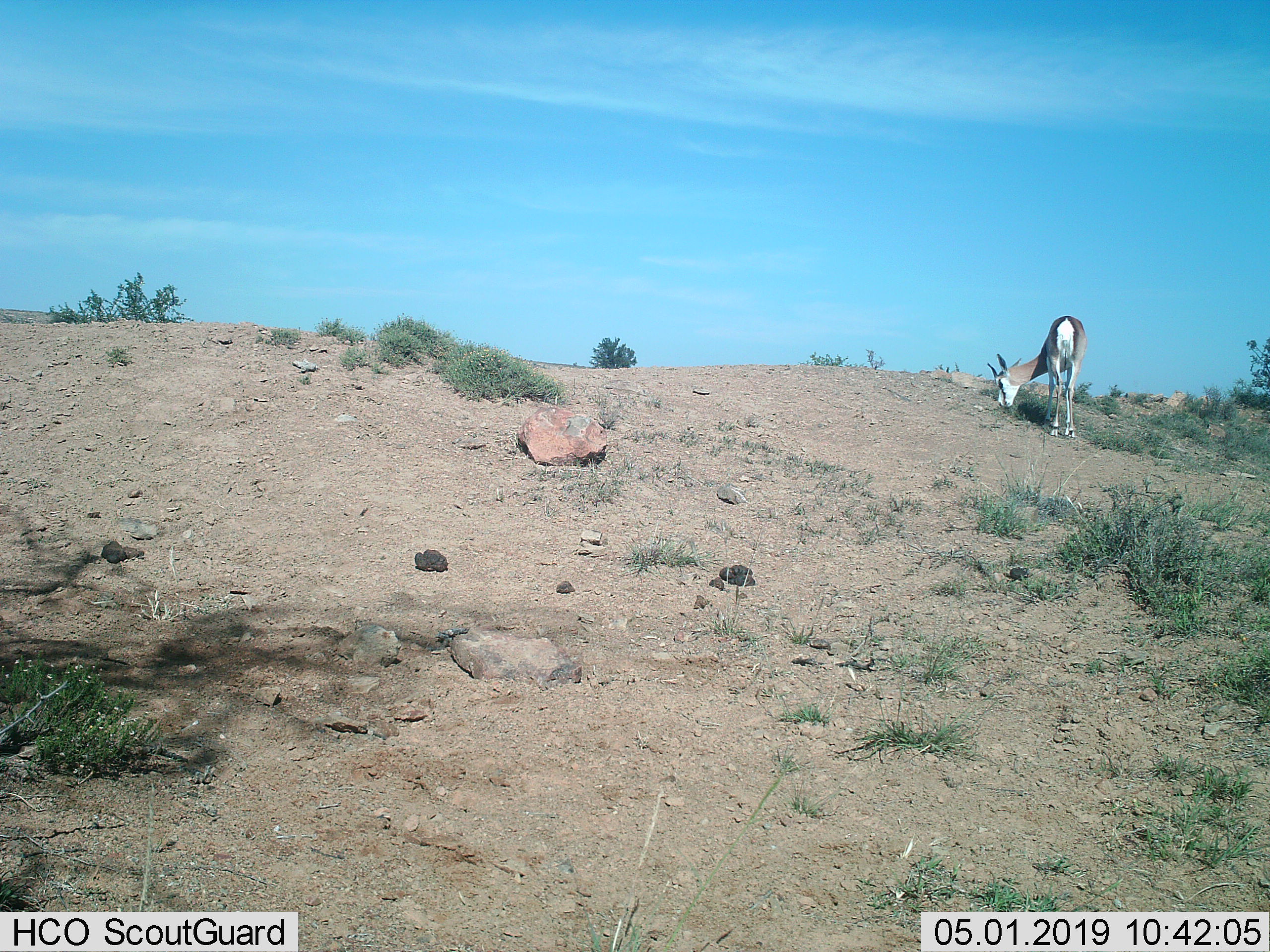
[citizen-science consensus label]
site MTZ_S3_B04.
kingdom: Animalia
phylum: Chordata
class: Mammalia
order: Artiodactyla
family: Bovidae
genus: Antidorcas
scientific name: Antidorcas marsupialis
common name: springbok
Springbok (Antidorcas marsupialis), count 1. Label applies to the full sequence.